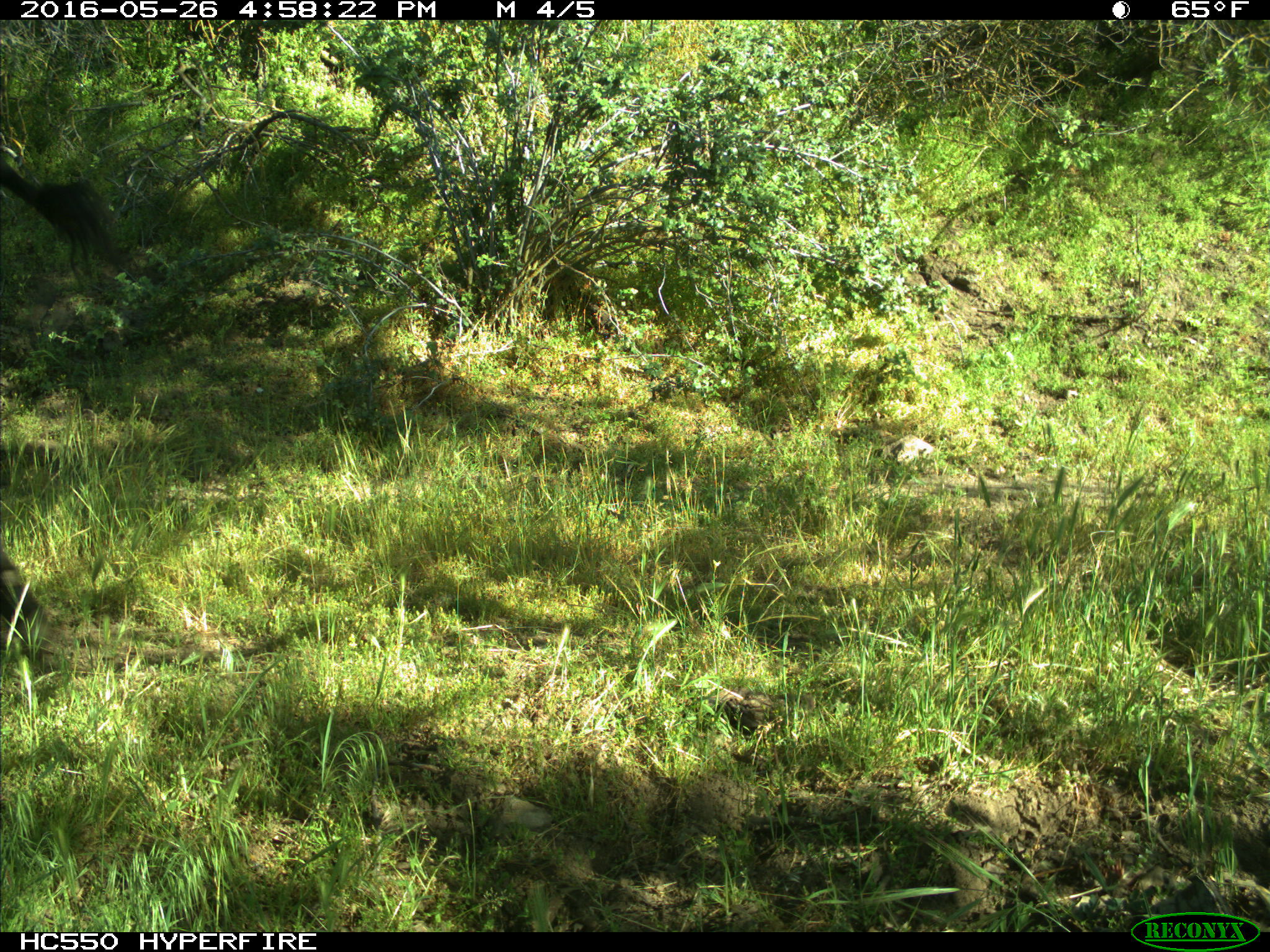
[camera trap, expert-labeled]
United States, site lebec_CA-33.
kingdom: Animalia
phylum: Chordata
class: Mammalia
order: Artiodactyla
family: Bovidae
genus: Bos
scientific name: Bos taurus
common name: domestic cow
Bos taurus (domestic cow).